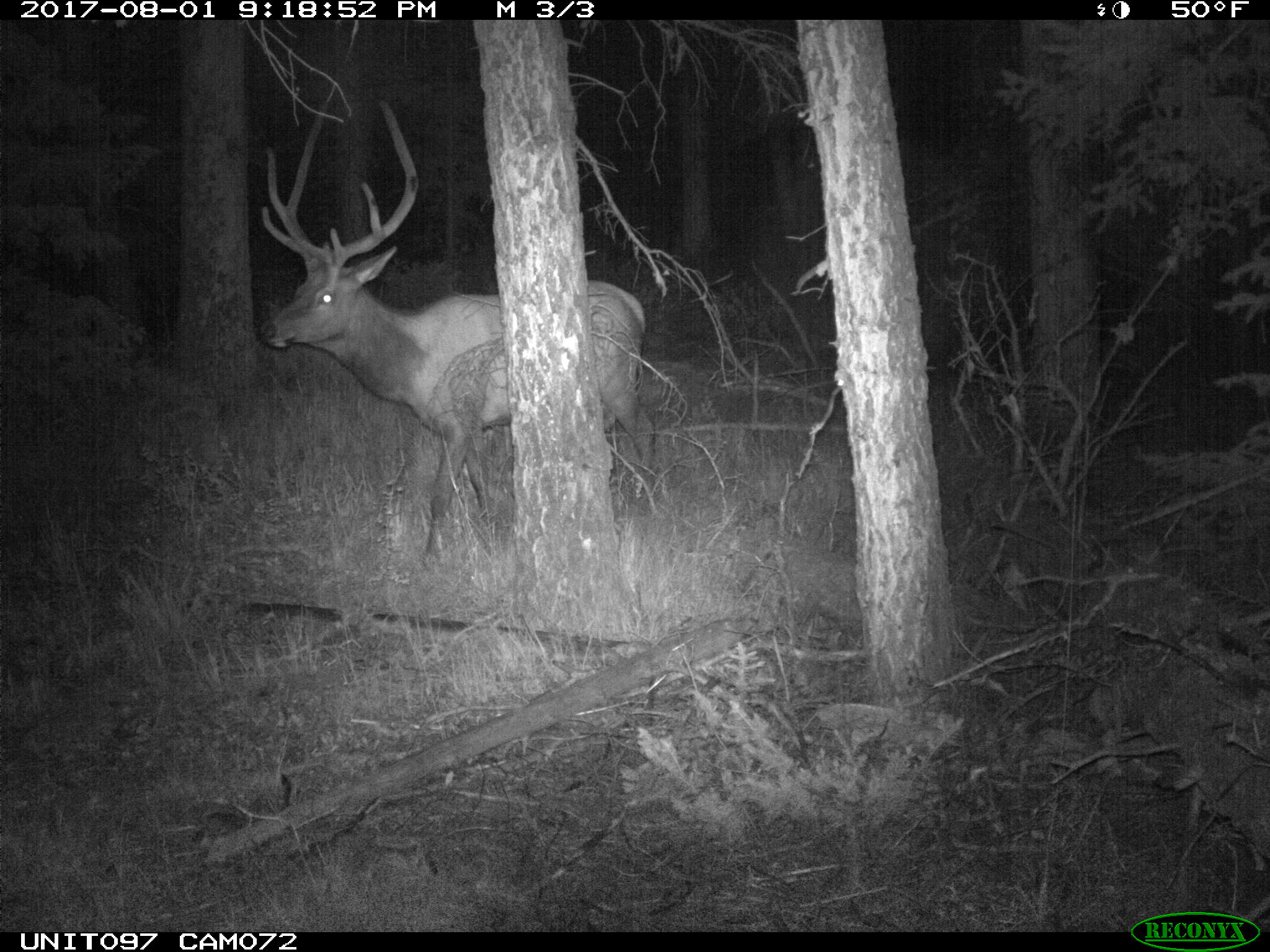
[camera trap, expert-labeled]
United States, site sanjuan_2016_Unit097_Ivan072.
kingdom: Animalia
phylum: Chordata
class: Mammalia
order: Artiodactyla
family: Cervidae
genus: Cervus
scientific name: Cervus elaphus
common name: red deer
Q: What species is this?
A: Cervus elaphus (red deer).